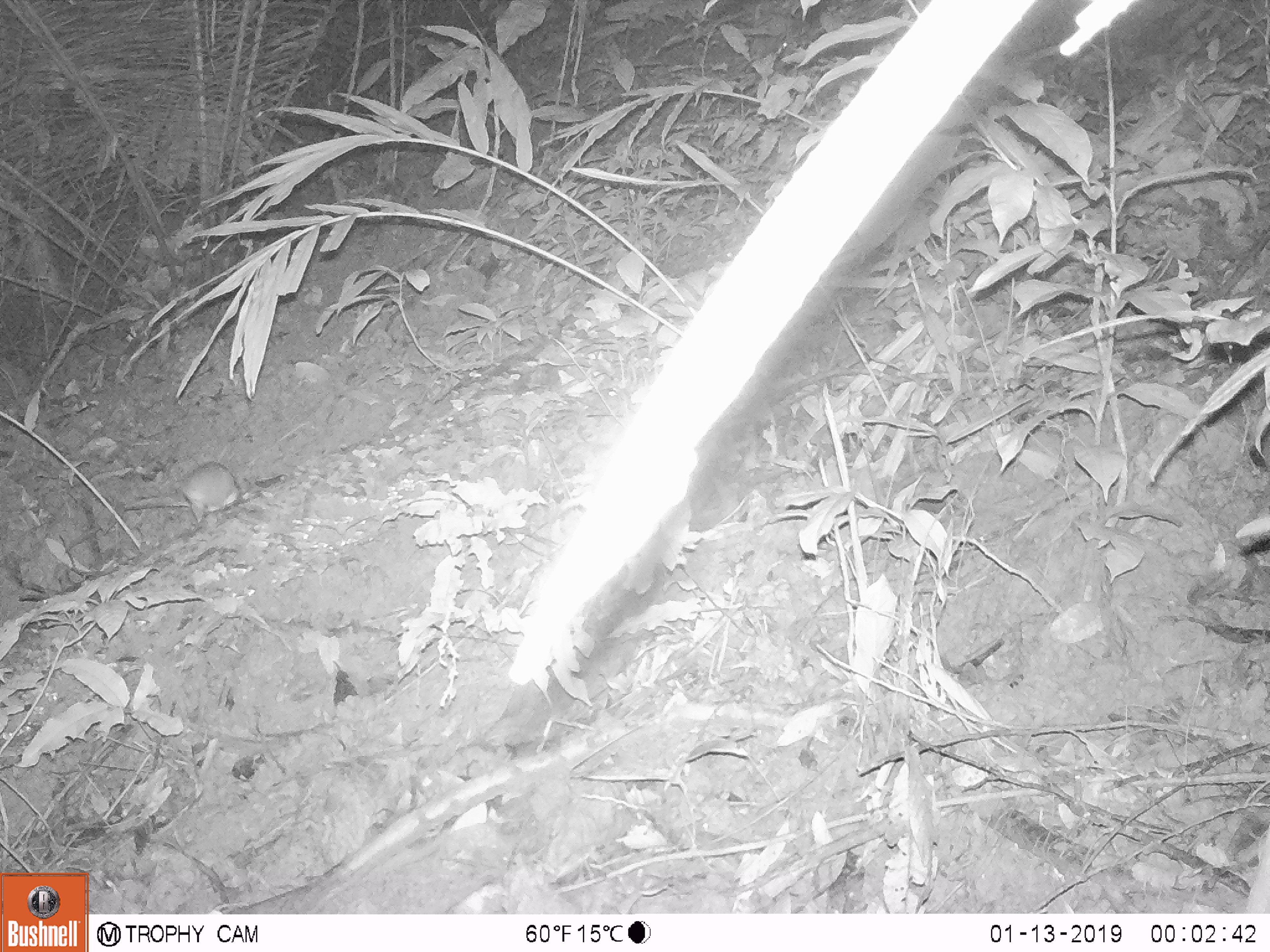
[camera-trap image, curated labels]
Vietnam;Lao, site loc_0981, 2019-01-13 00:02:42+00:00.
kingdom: Animalia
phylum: Chordata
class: Mammalia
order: Rodentia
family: Muridae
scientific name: Muridae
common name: old-world mice and rats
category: unidentified murid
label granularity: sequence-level